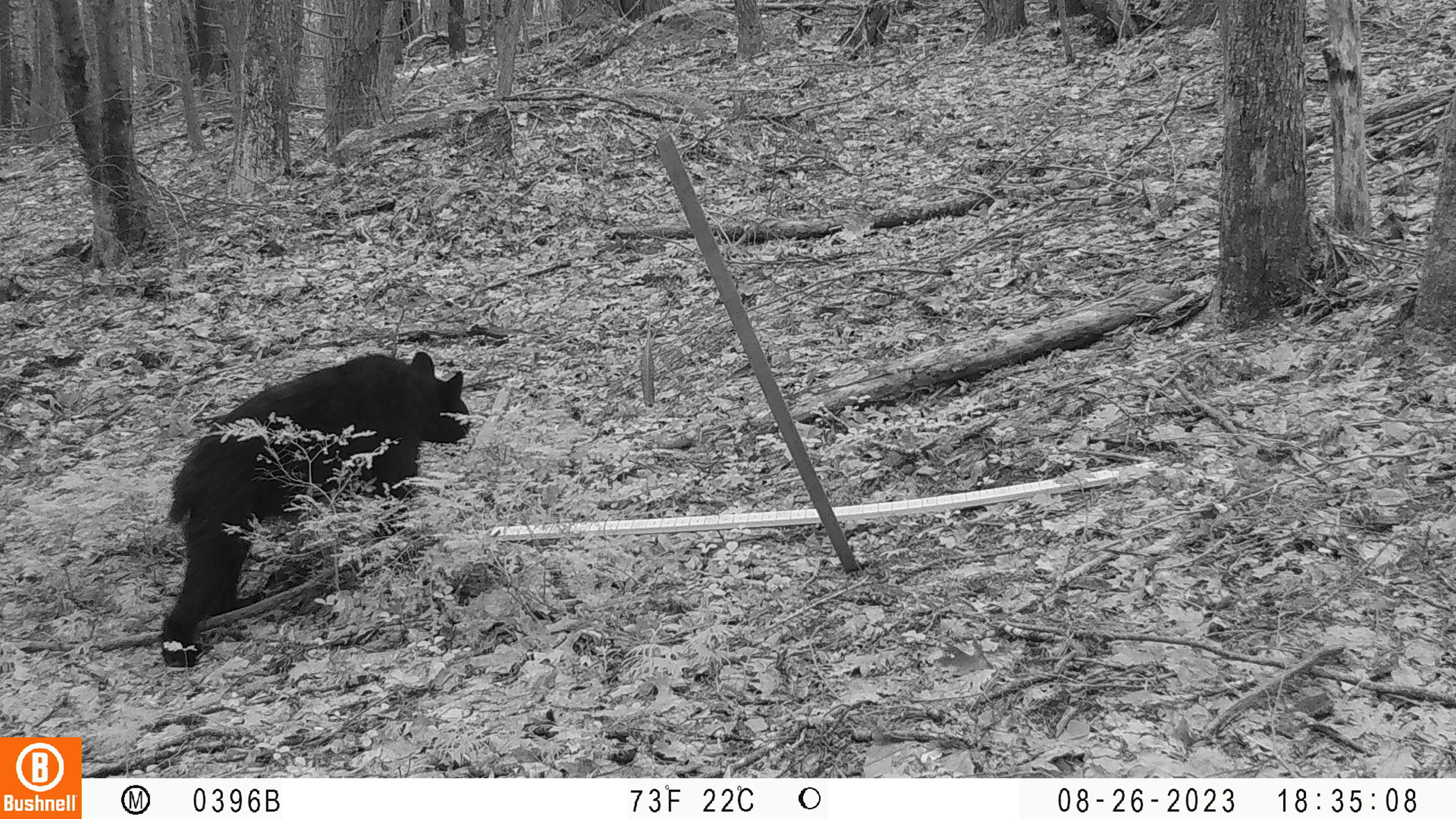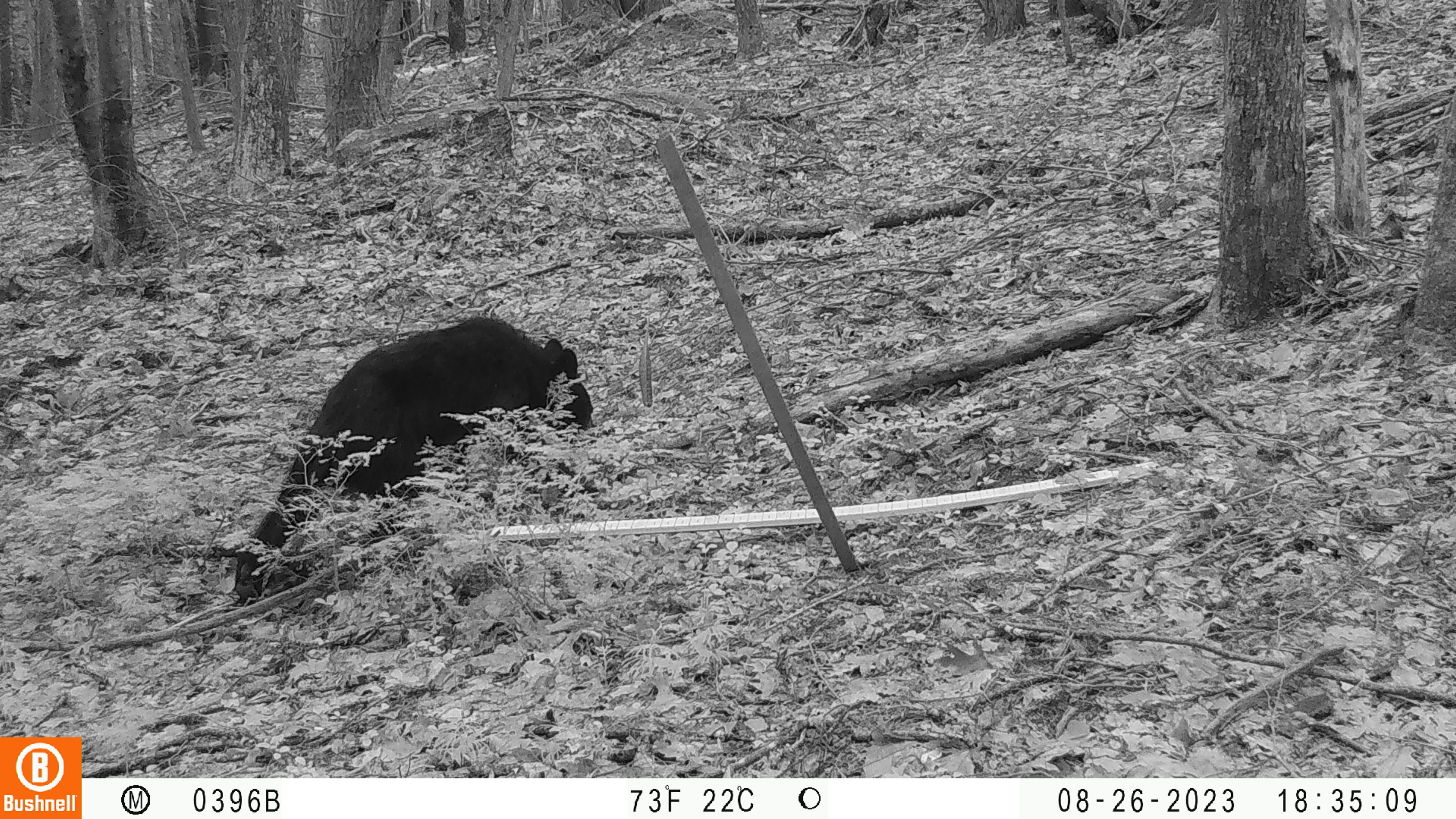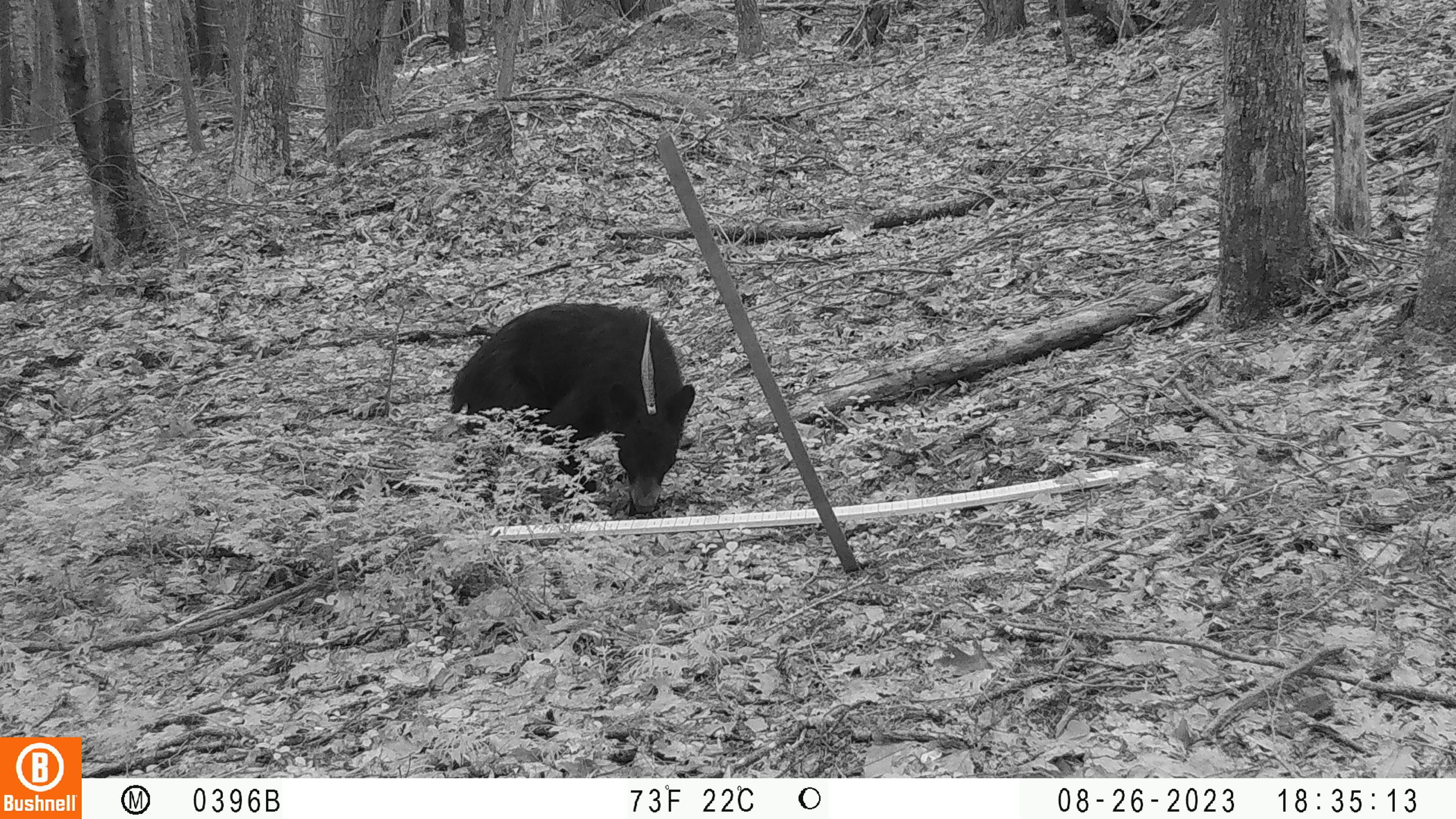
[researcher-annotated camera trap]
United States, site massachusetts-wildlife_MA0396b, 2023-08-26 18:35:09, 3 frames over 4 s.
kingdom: Animalia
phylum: Chordata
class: Mammalia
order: Carnivora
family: Ursidae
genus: Ursus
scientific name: Ursus americanus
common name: black bear